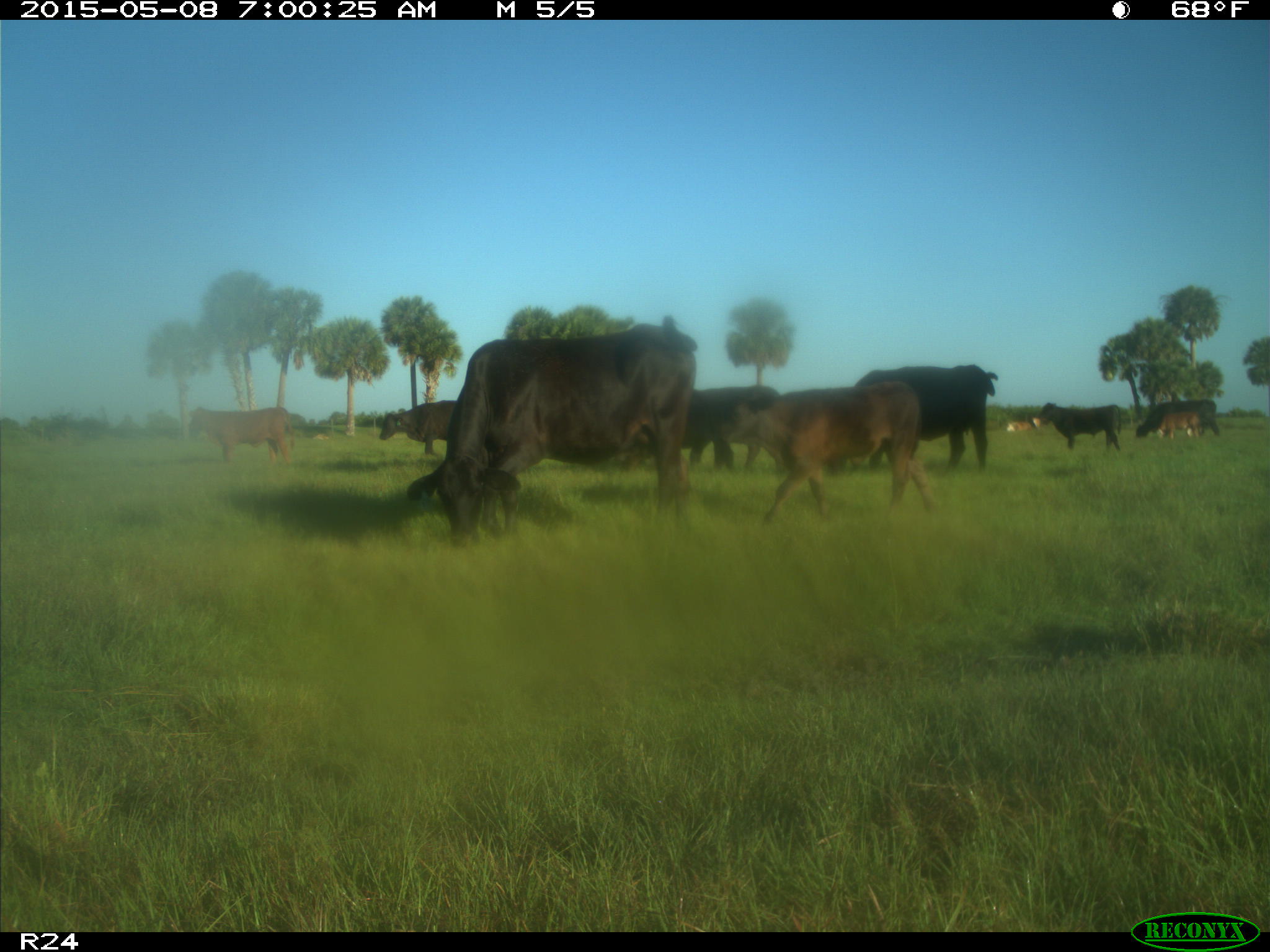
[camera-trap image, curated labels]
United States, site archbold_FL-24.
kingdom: Animalia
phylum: Chordata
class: Mammalia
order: Artiodactyla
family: Bovidae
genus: Bos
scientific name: Bos taurus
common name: domestic cow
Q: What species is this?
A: Bos taurus (domestic cow).